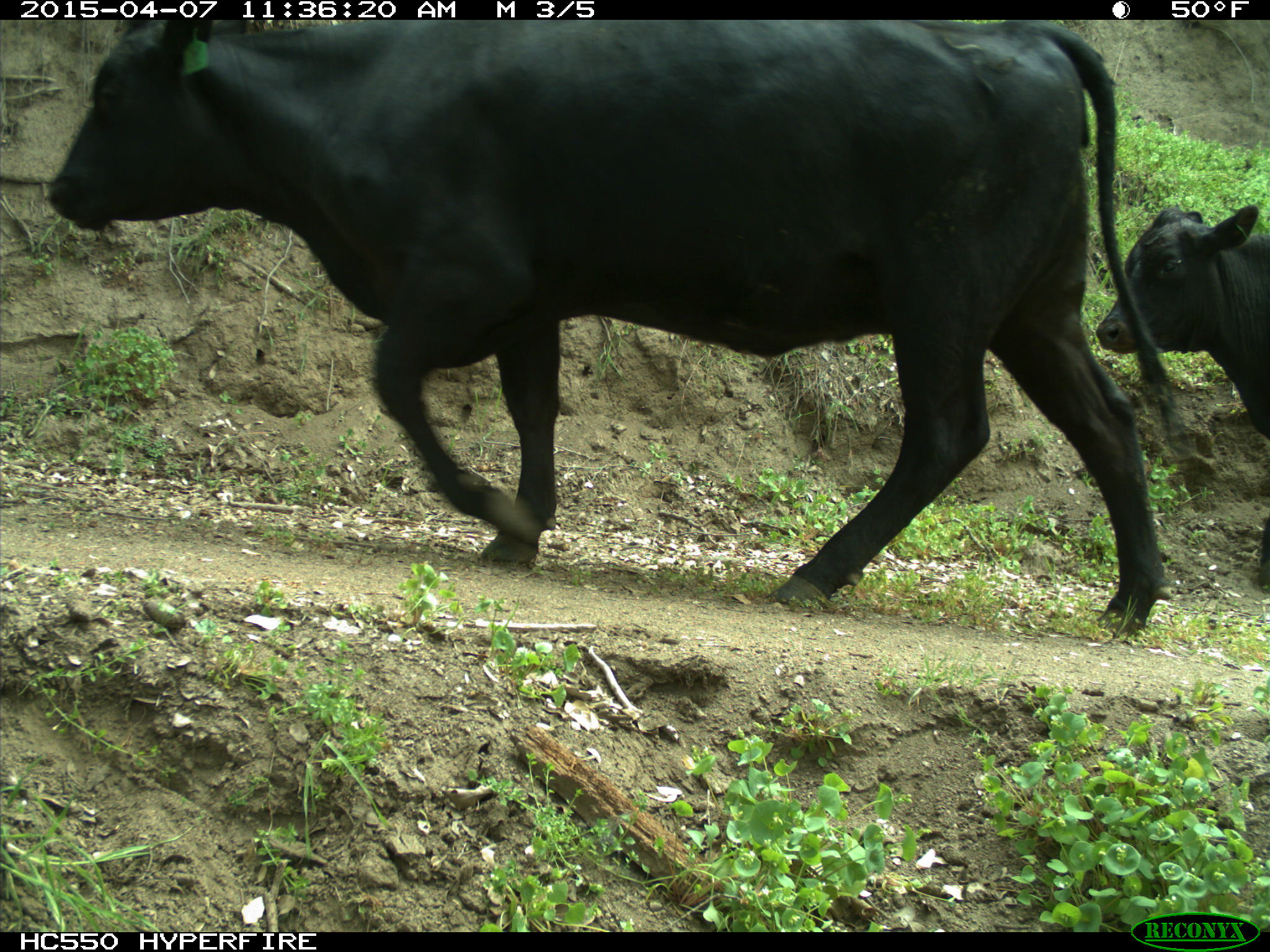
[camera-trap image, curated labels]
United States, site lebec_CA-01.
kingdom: Animalia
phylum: Chordata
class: Mammalia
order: Artiodactyla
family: Bovidae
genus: Bos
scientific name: Bos taurus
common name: domestic cow